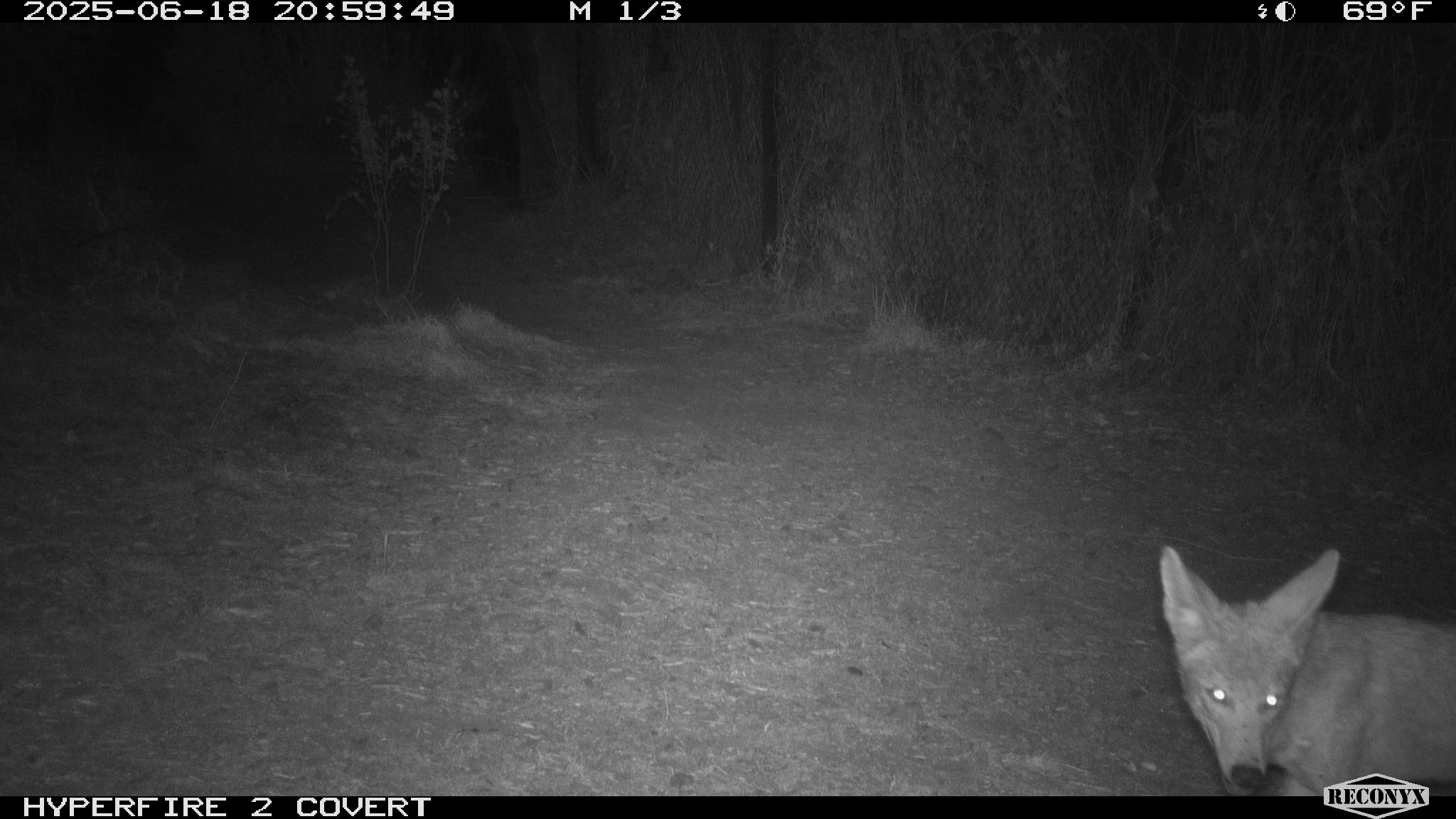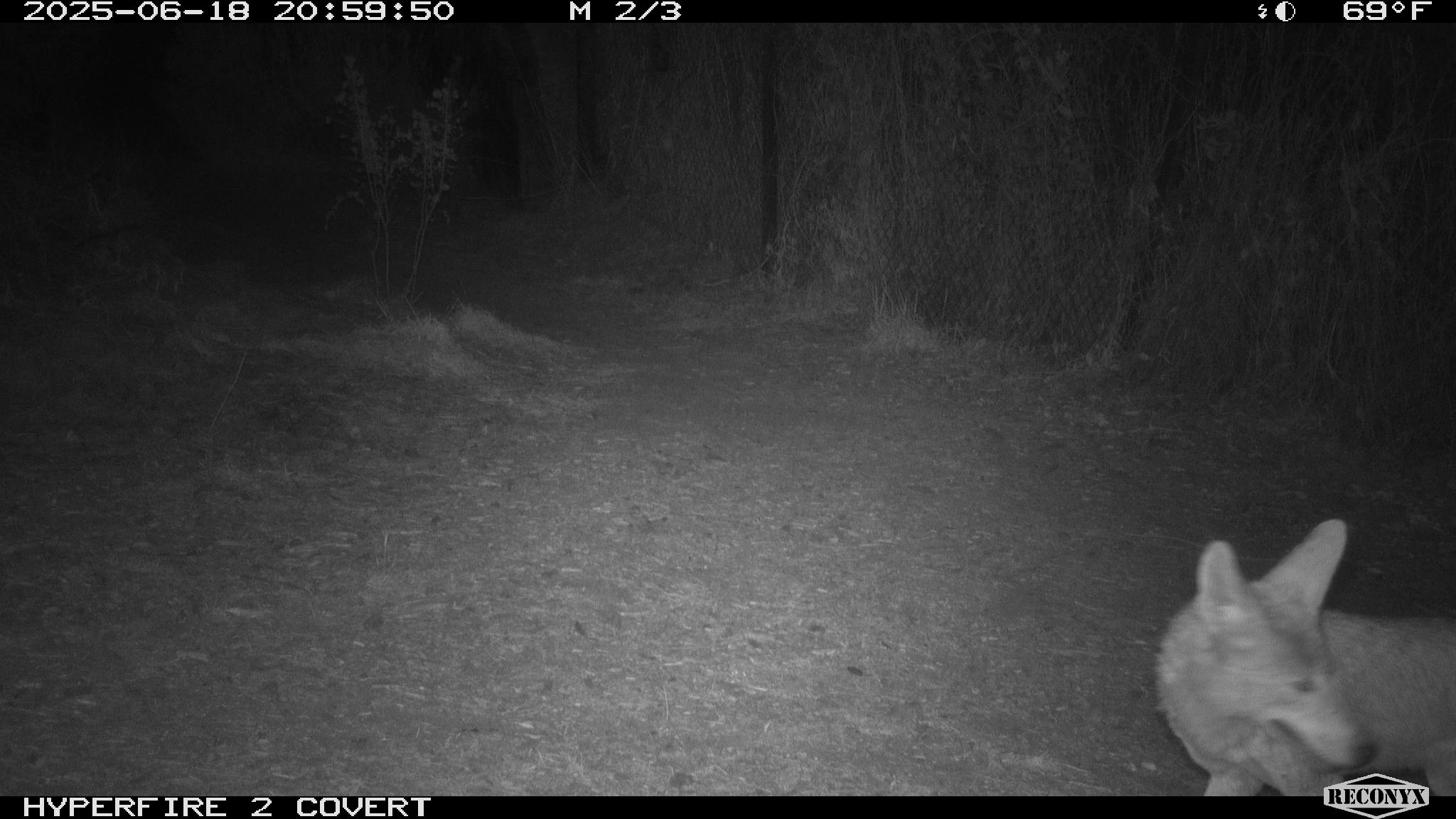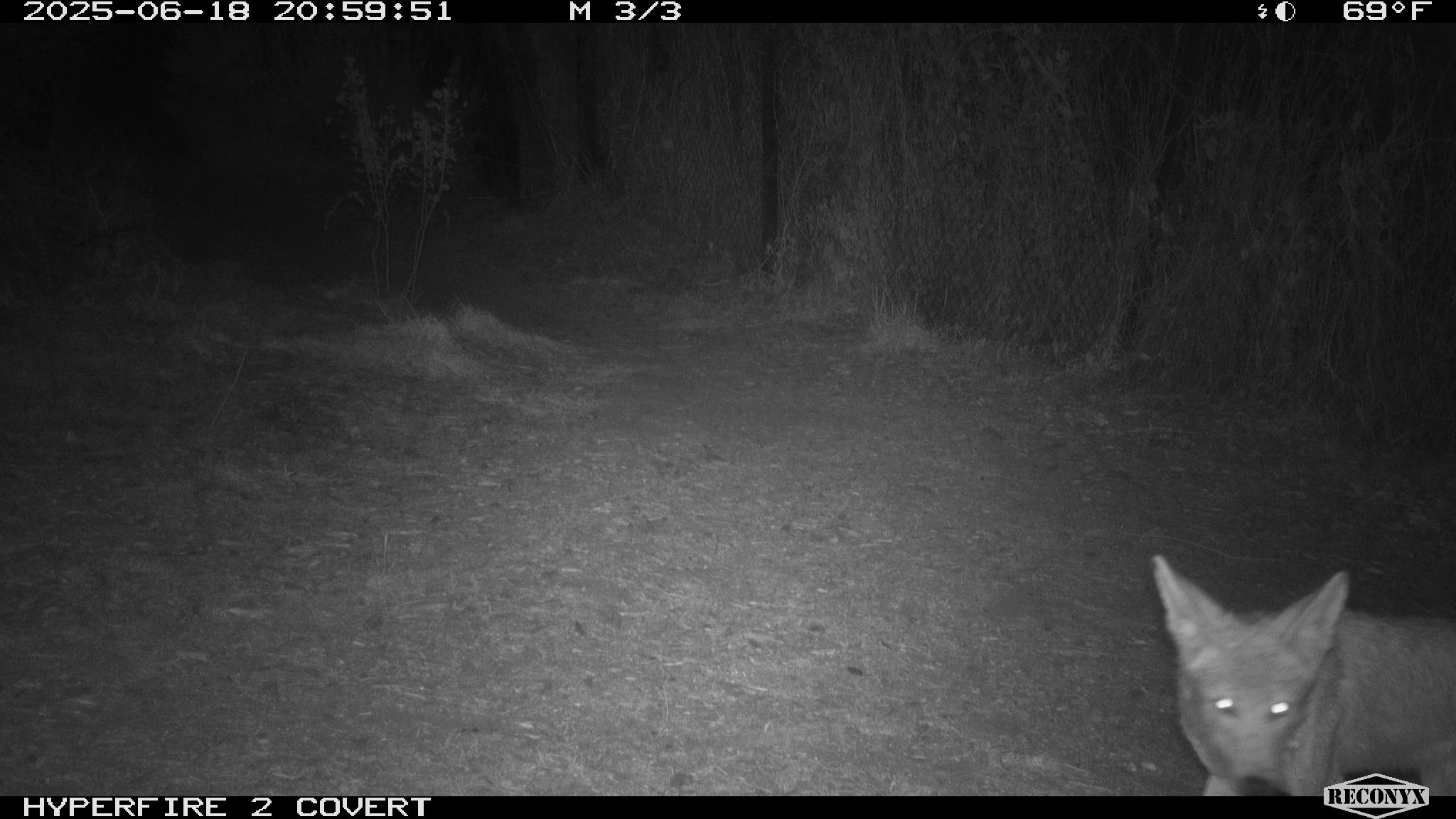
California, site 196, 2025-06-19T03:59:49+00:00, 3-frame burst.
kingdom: Animalia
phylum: Chordata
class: Mammalia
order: Carnivora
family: Canidae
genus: Canis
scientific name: Canis latrans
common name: coyote